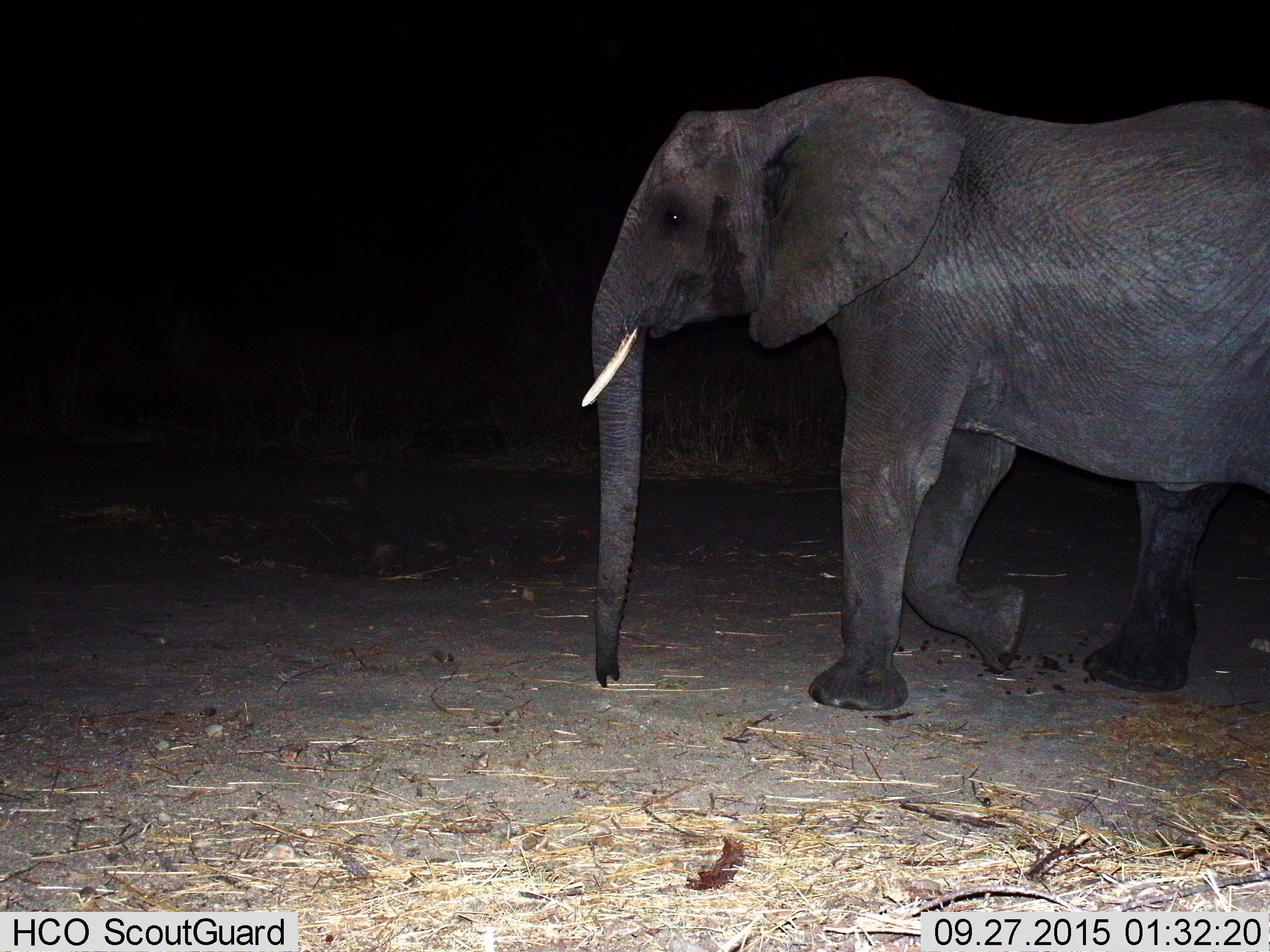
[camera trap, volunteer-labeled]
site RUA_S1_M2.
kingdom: Animalia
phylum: Chordata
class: Mammalia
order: Proboscidea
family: Elephantidae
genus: Loxodonta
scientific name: Loxodonta africana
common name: african bush elephant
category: elephant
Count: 1.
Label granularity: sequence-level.